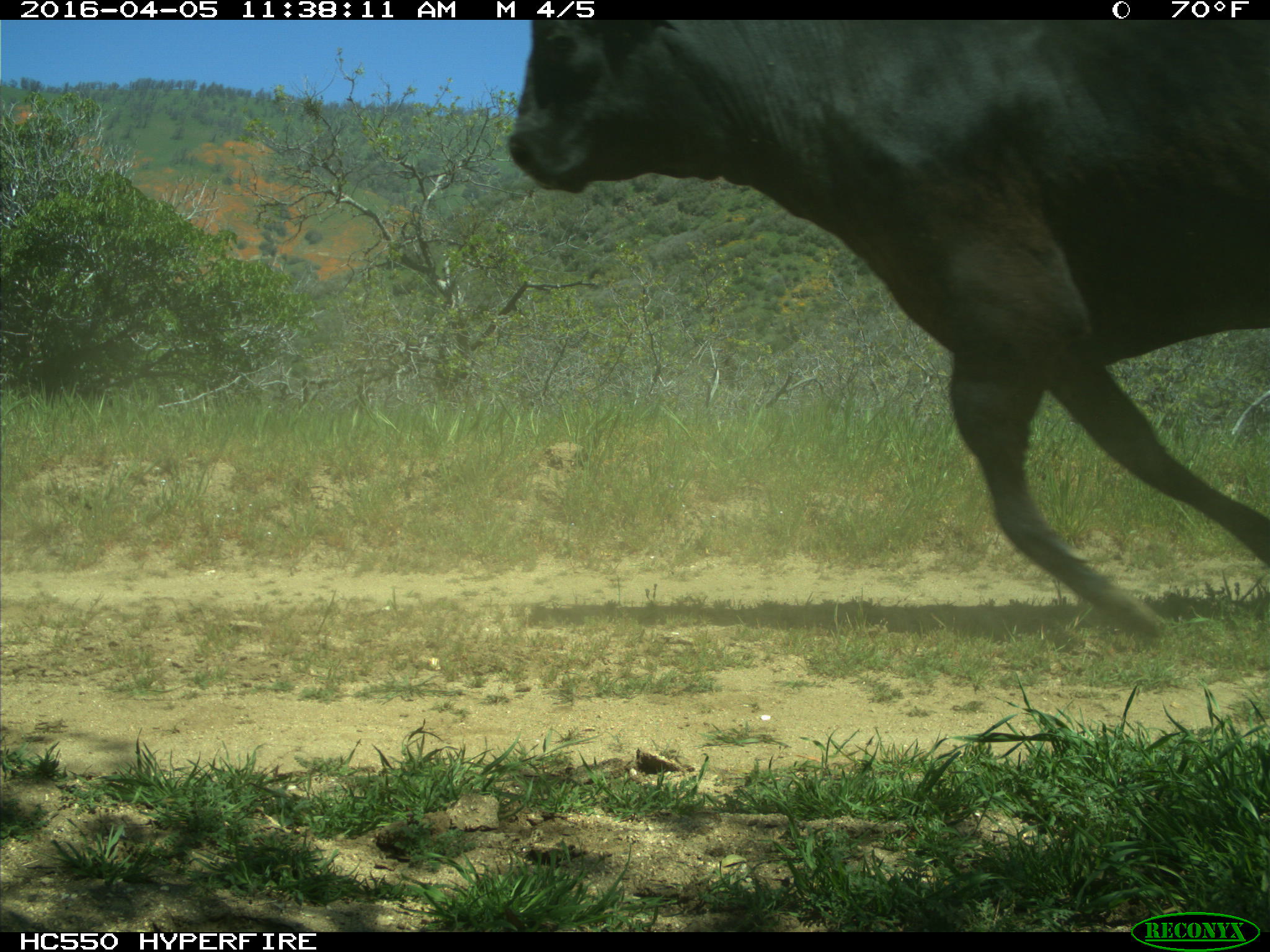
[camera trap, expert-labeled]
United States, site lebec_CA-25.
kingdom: Animalia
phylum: Chordata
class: Mammalia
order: Artiodactyla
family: Bovidae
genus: Bos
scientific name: Bos taurus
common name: domestic cow